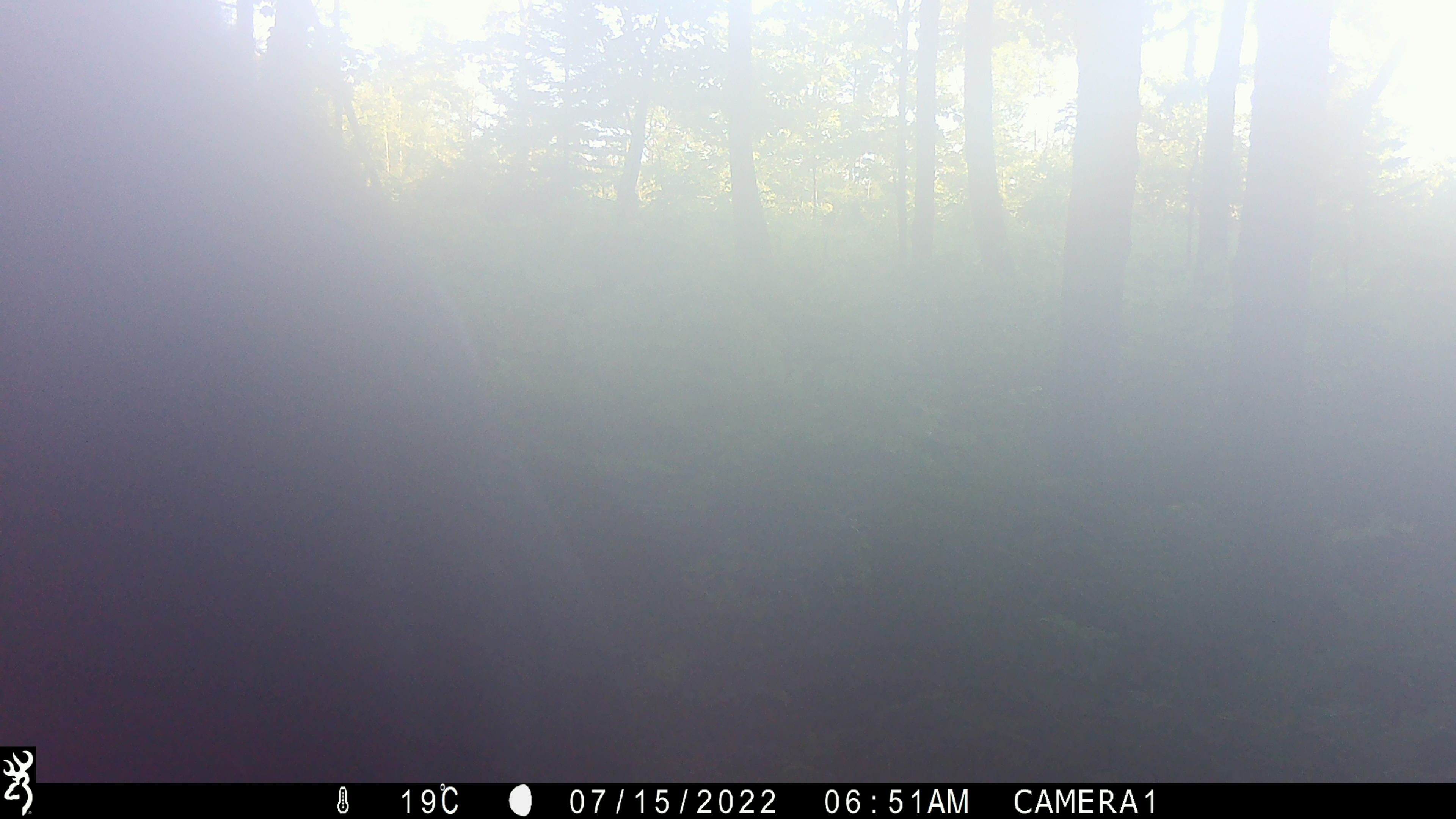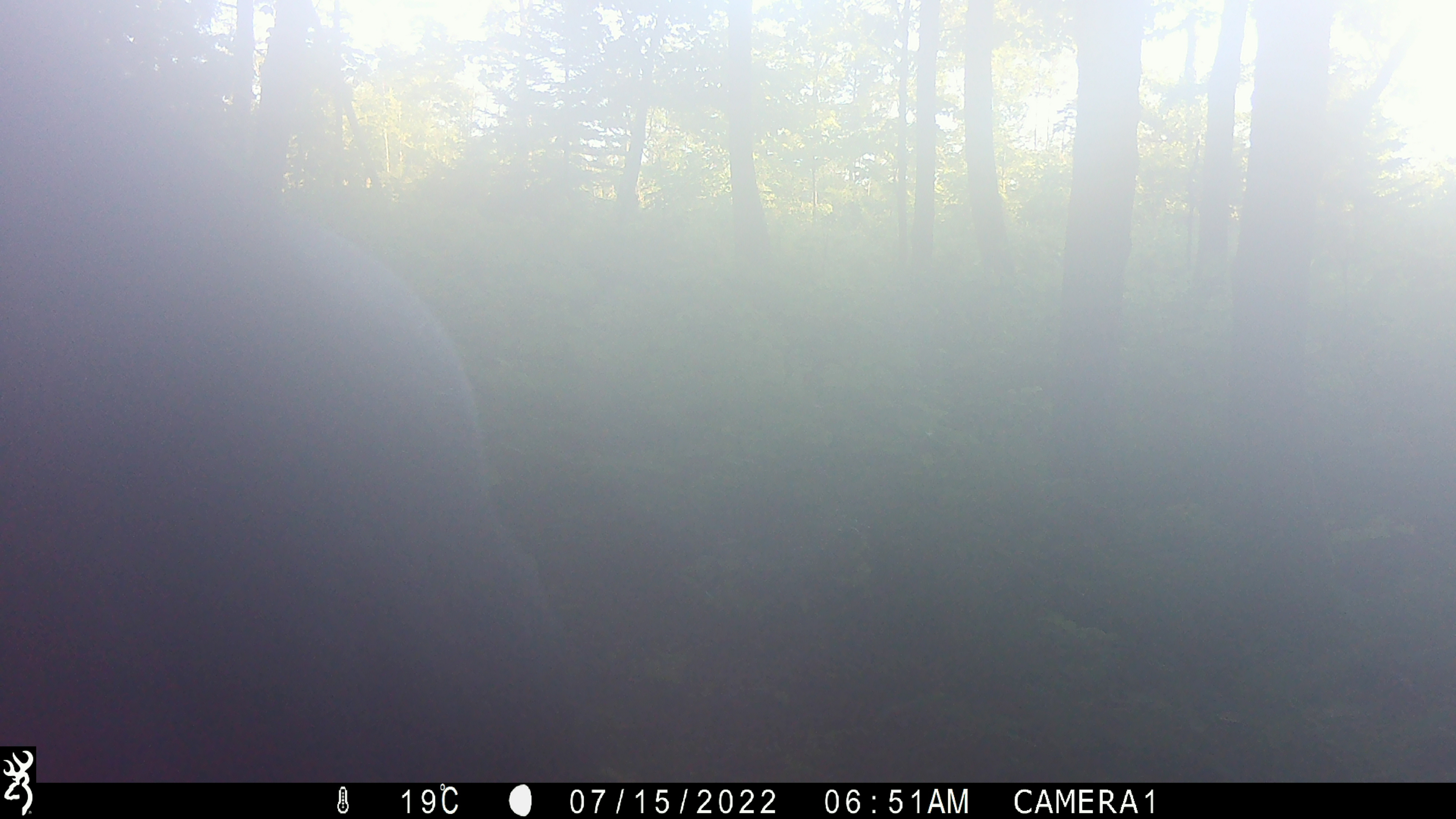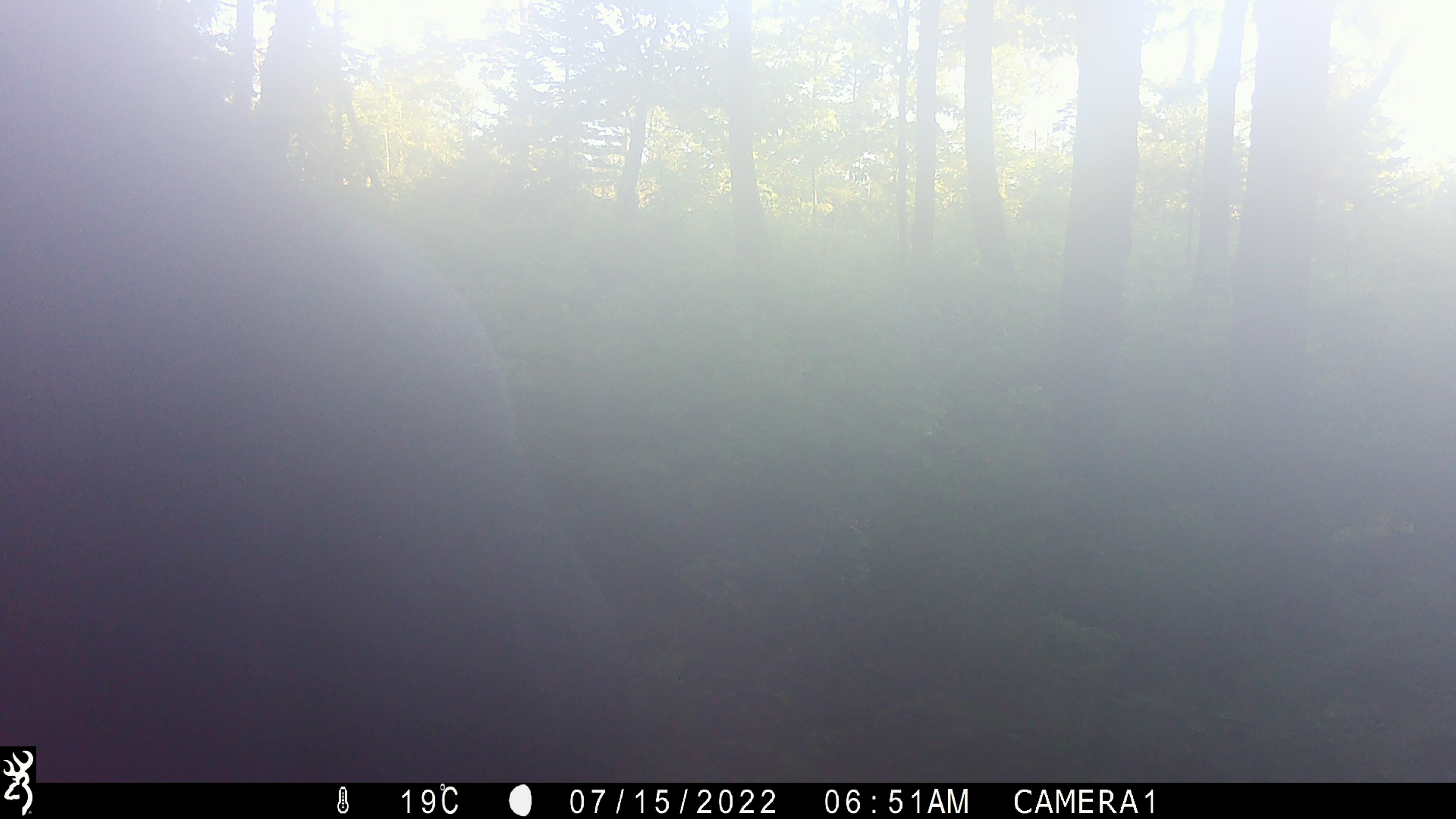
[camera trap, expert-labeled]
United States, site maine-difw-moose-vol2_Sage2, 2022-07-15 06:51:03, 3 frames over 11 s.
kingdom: Animalia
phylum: Chordata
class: Mammalia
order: Artiodactyla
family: Cervidae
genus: Alces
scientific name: Alces alces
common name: moose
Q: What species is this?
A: Moose (Alces alces).